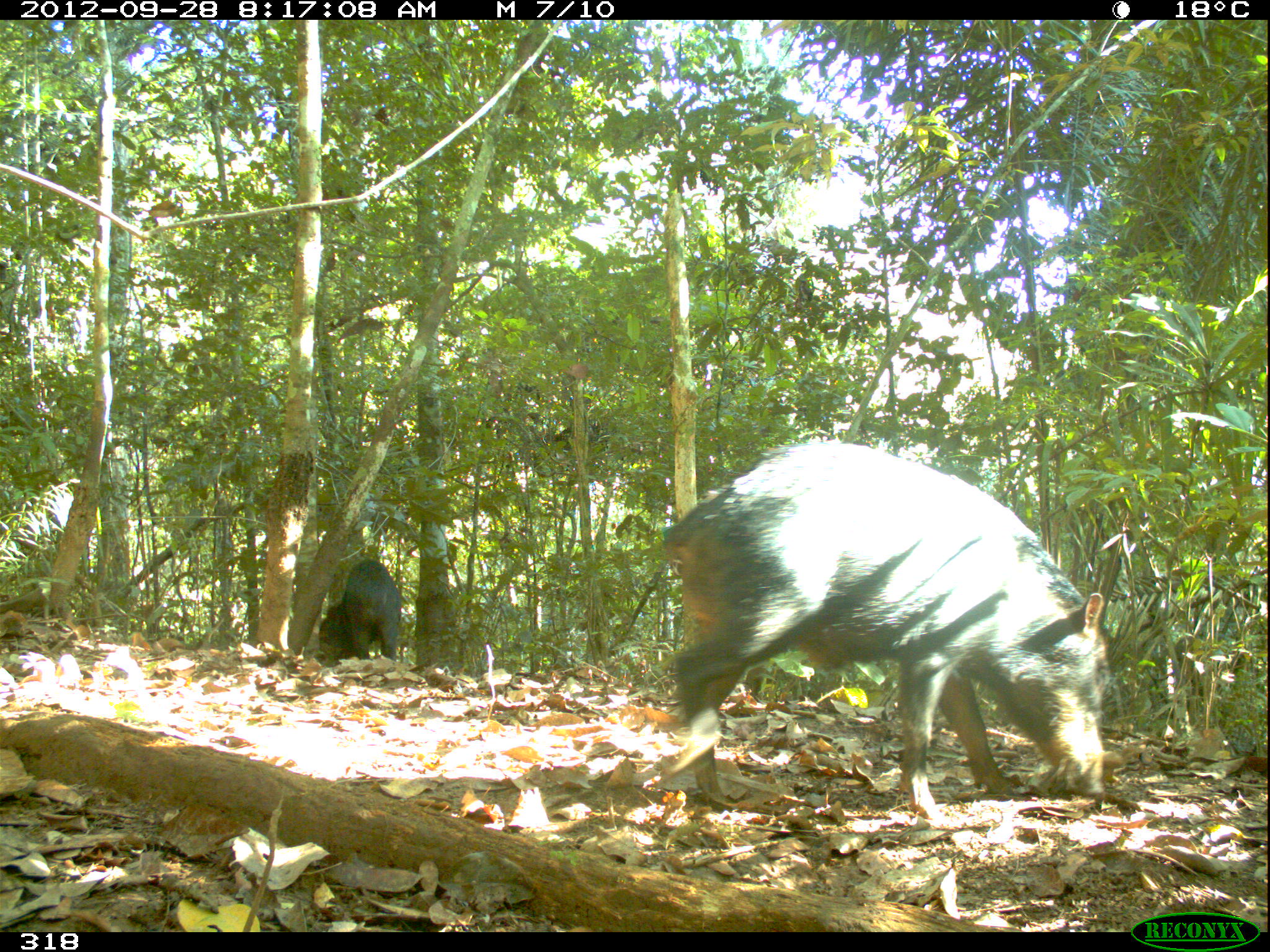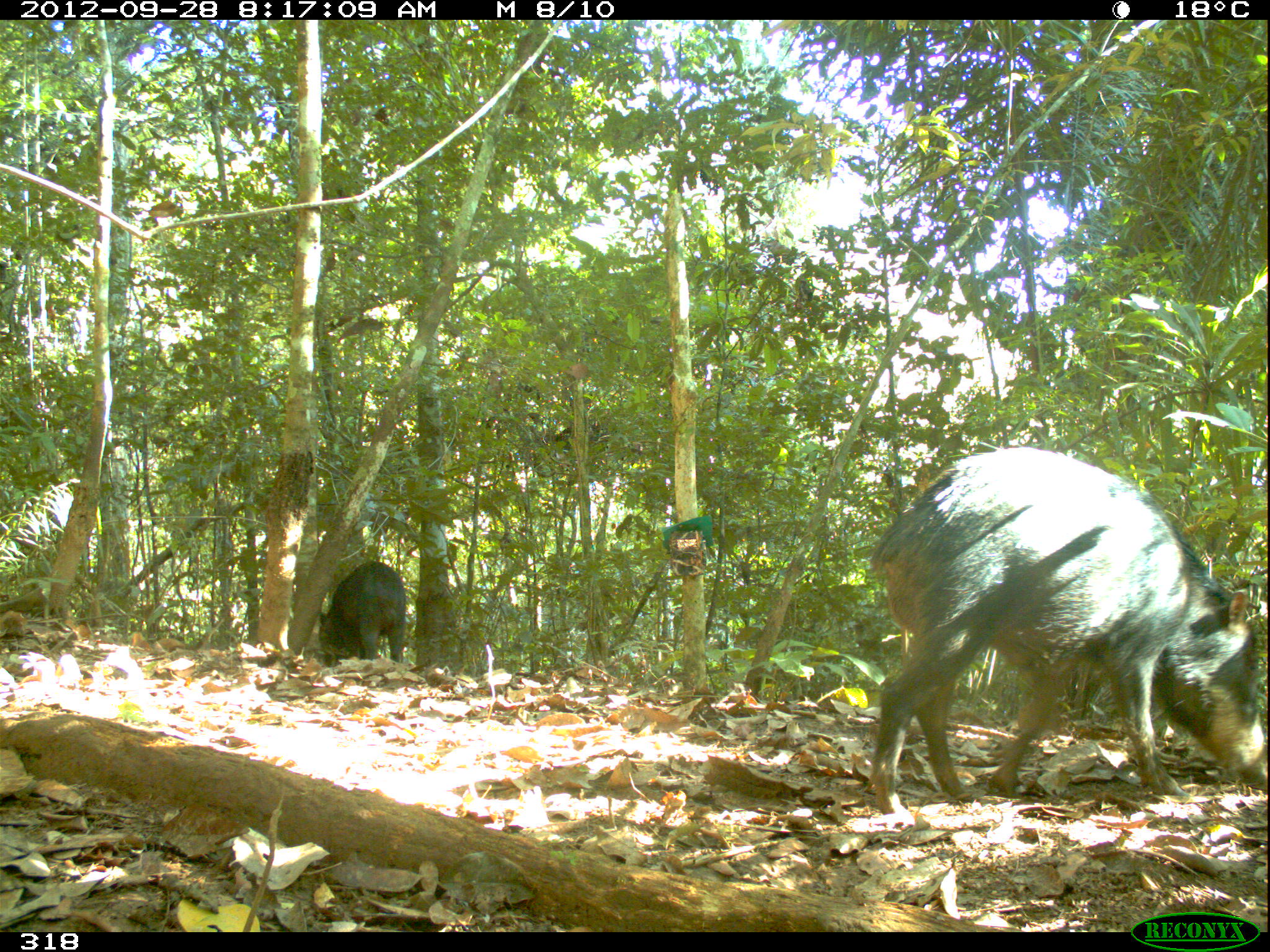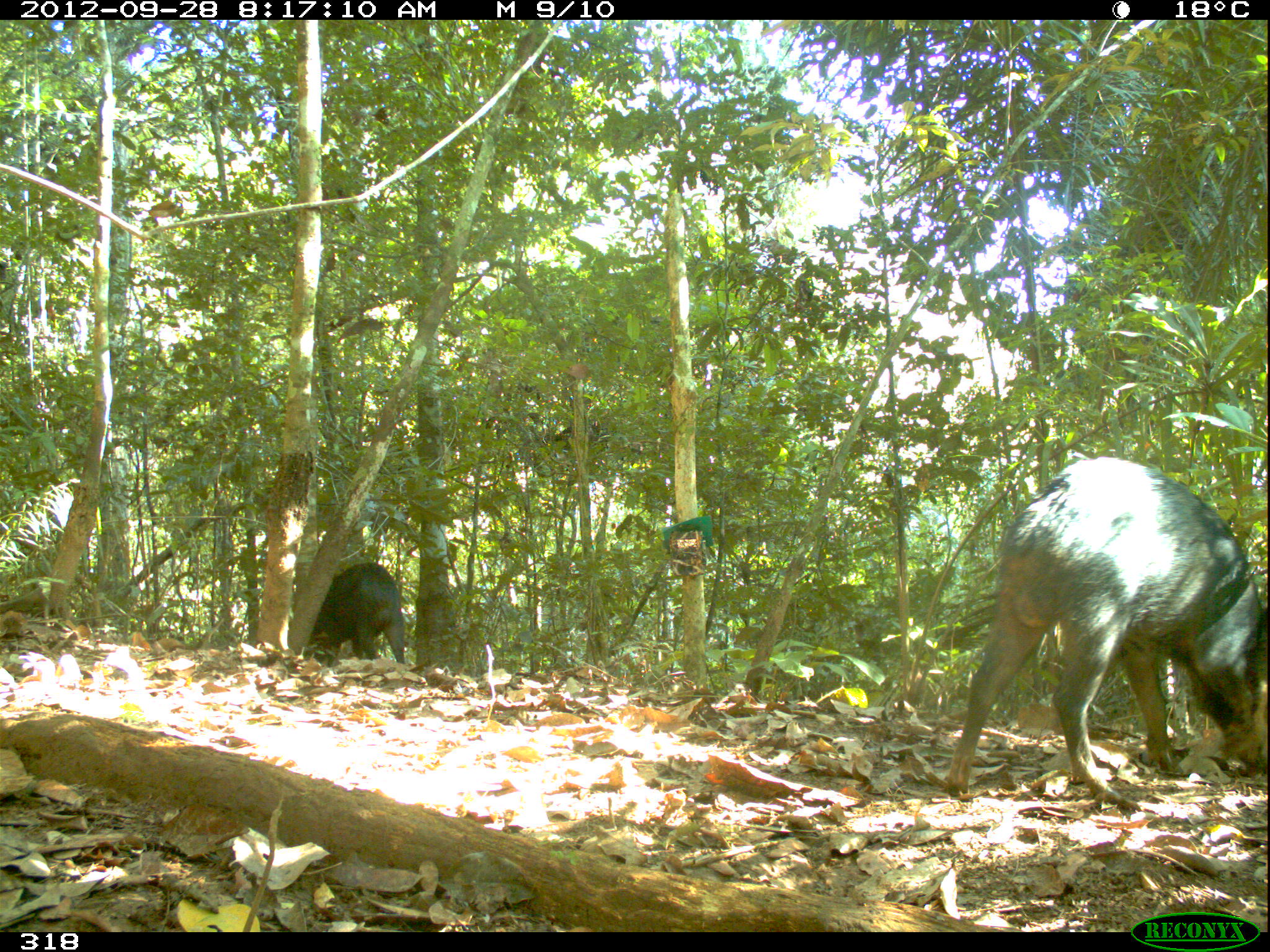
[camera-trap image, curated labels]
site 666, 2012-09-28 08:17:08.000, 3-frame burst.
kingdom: Animalia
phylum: Chordata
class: Mammalia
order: Artiodactyla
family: Tayassuidae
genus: Tayassu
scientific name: Tayassu pecari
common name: white-lipped peccary